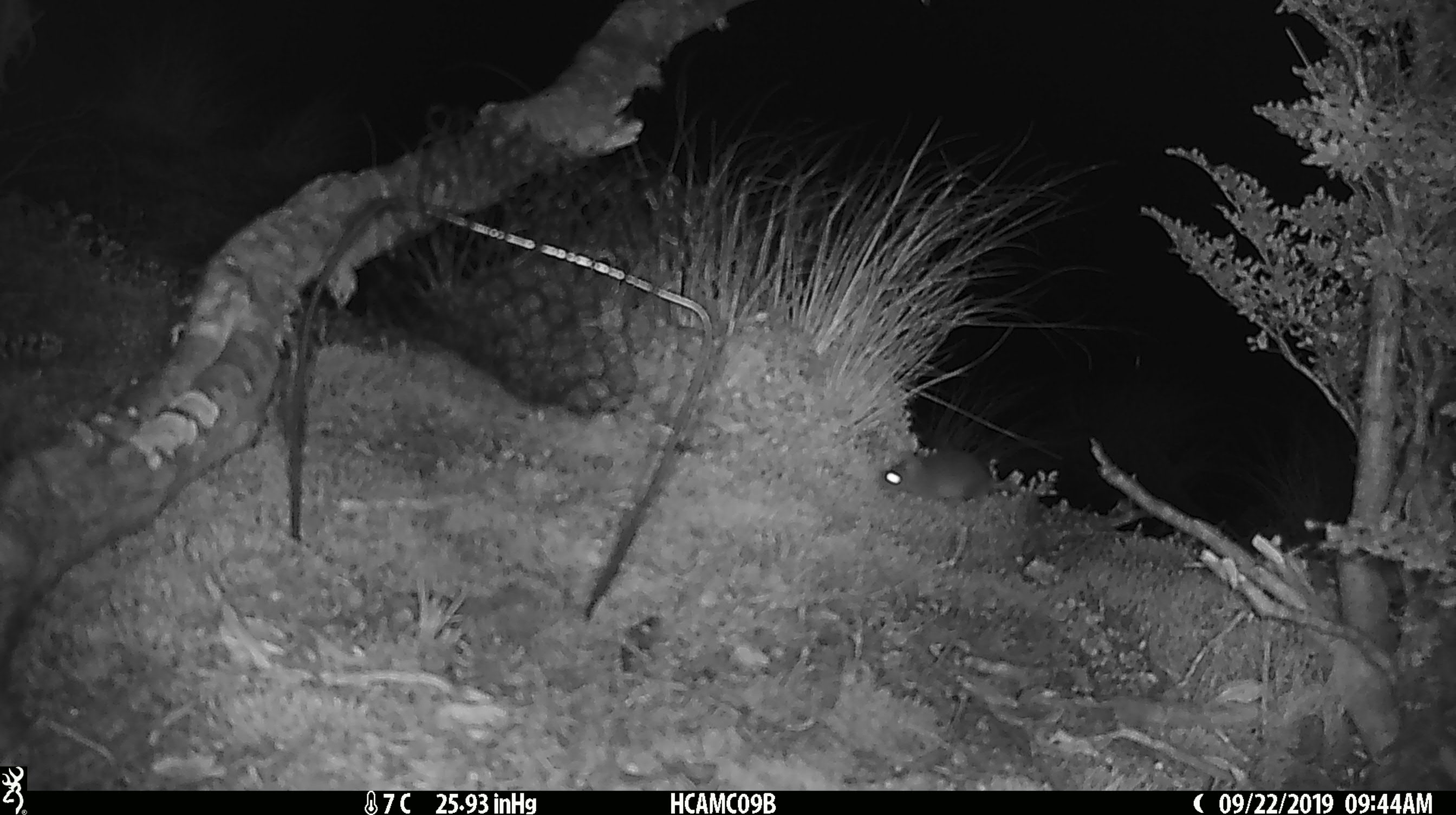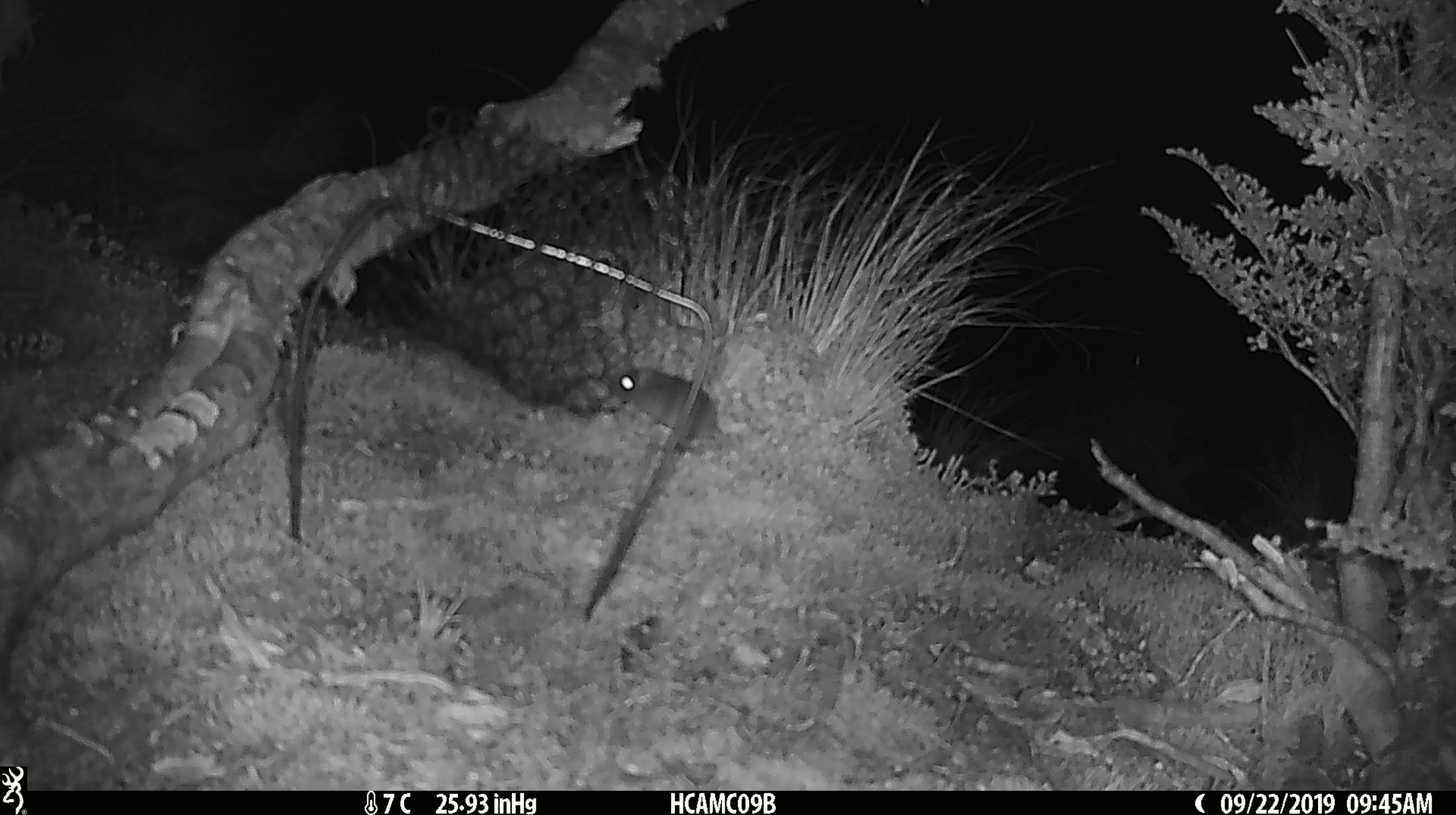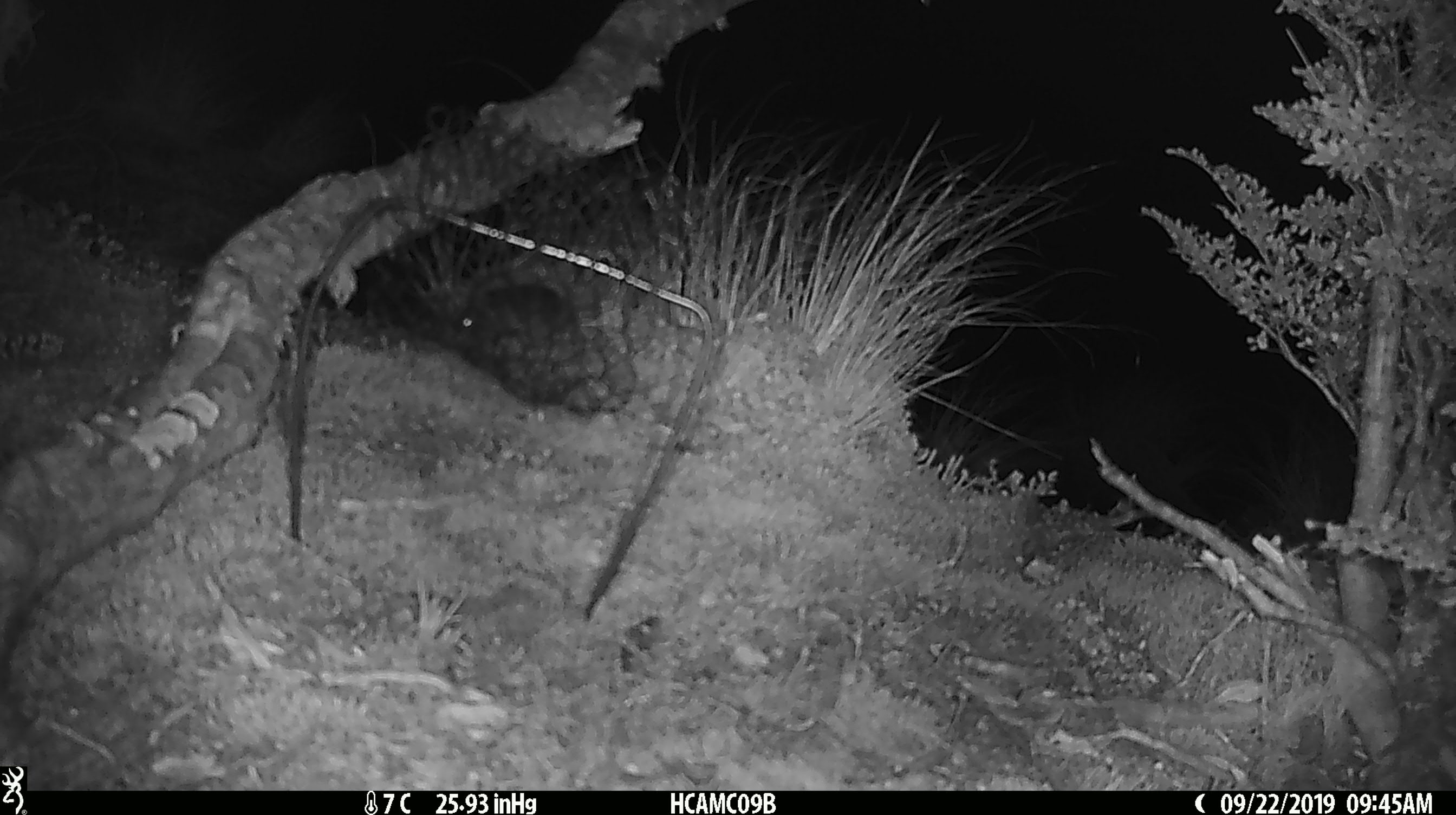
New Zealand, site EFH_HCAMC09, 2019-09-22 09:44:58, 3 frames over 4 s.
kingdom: Animalia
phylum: Chordata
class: Mammalia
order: Rodentia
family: Muridae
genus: Mus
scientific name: Mus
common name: mouse